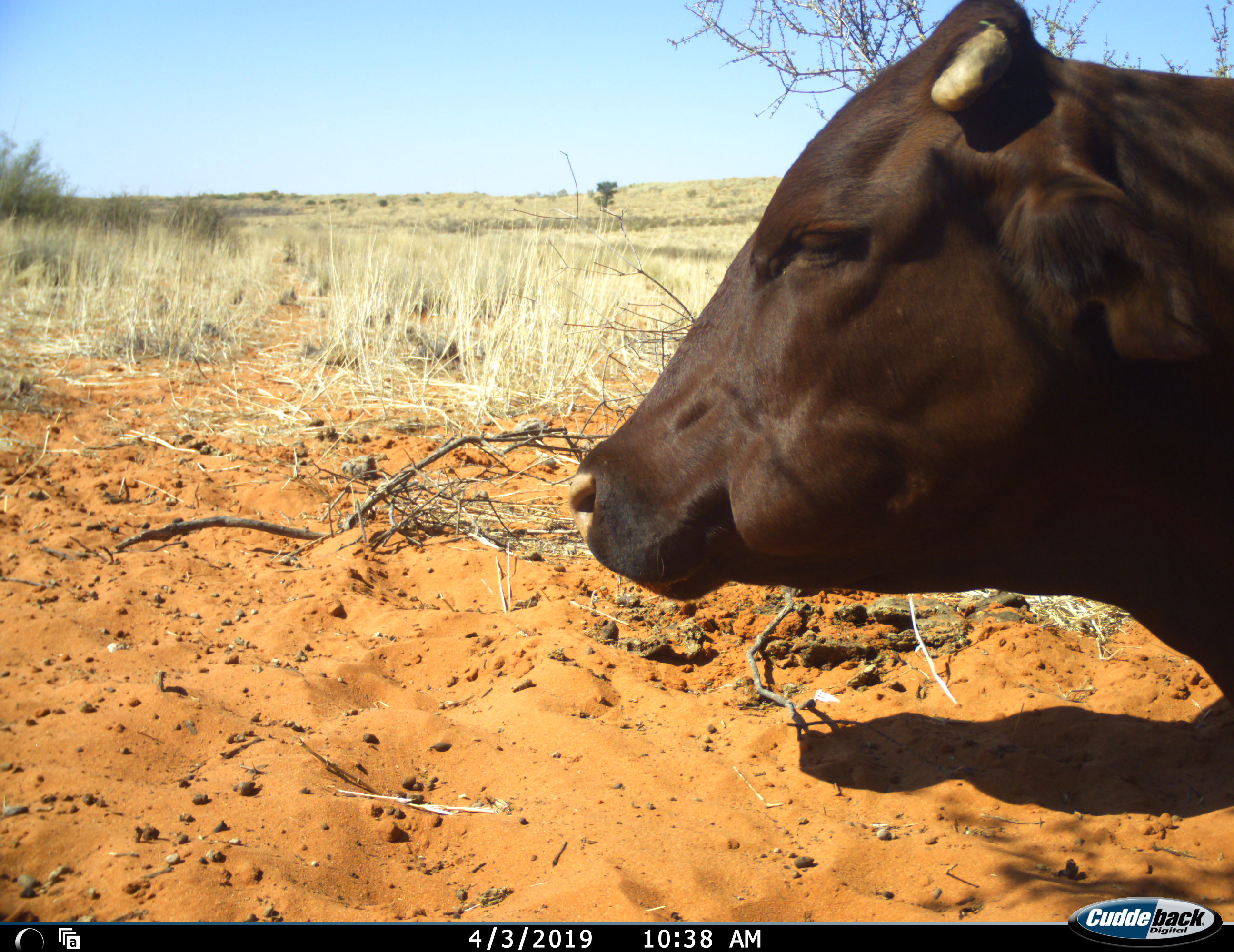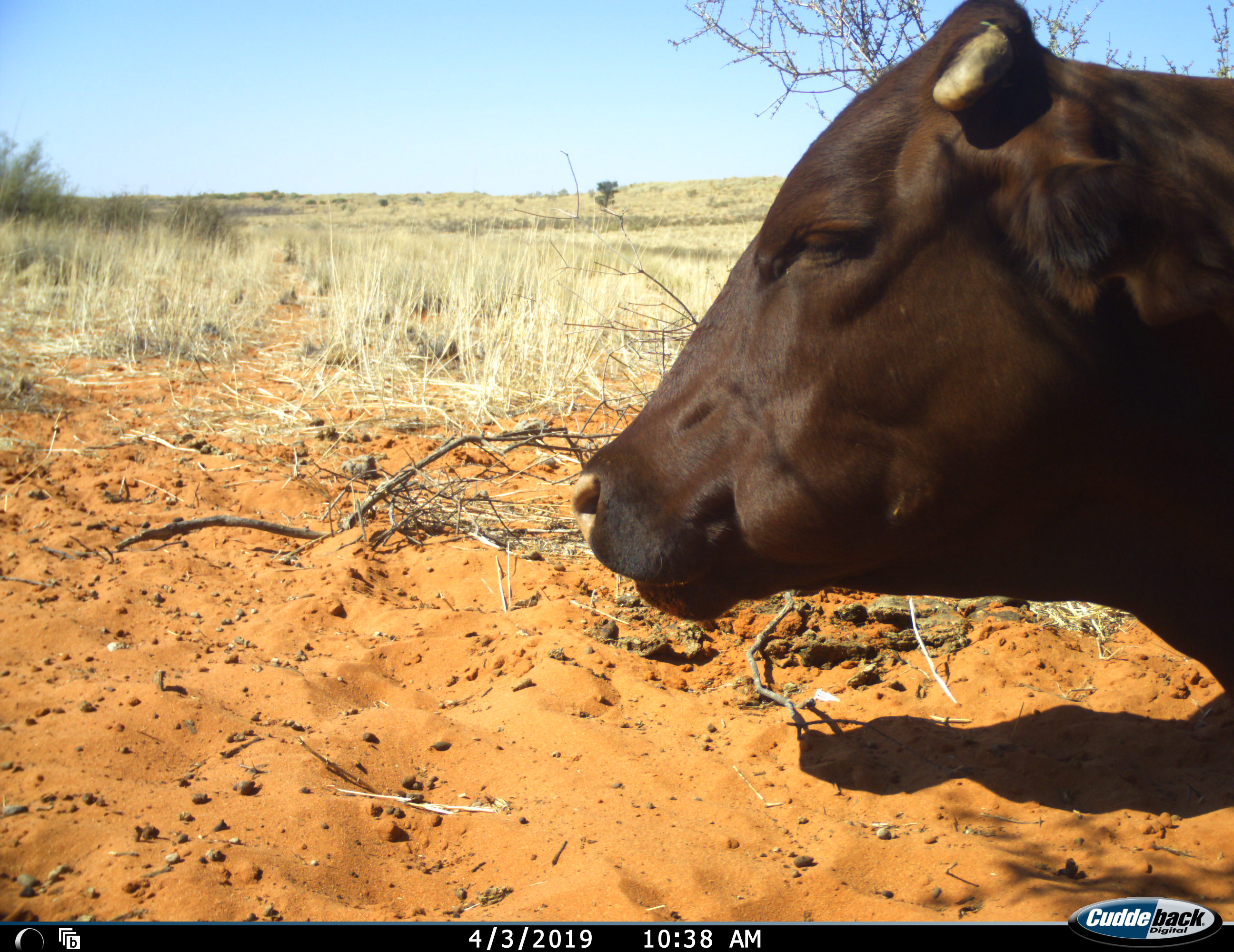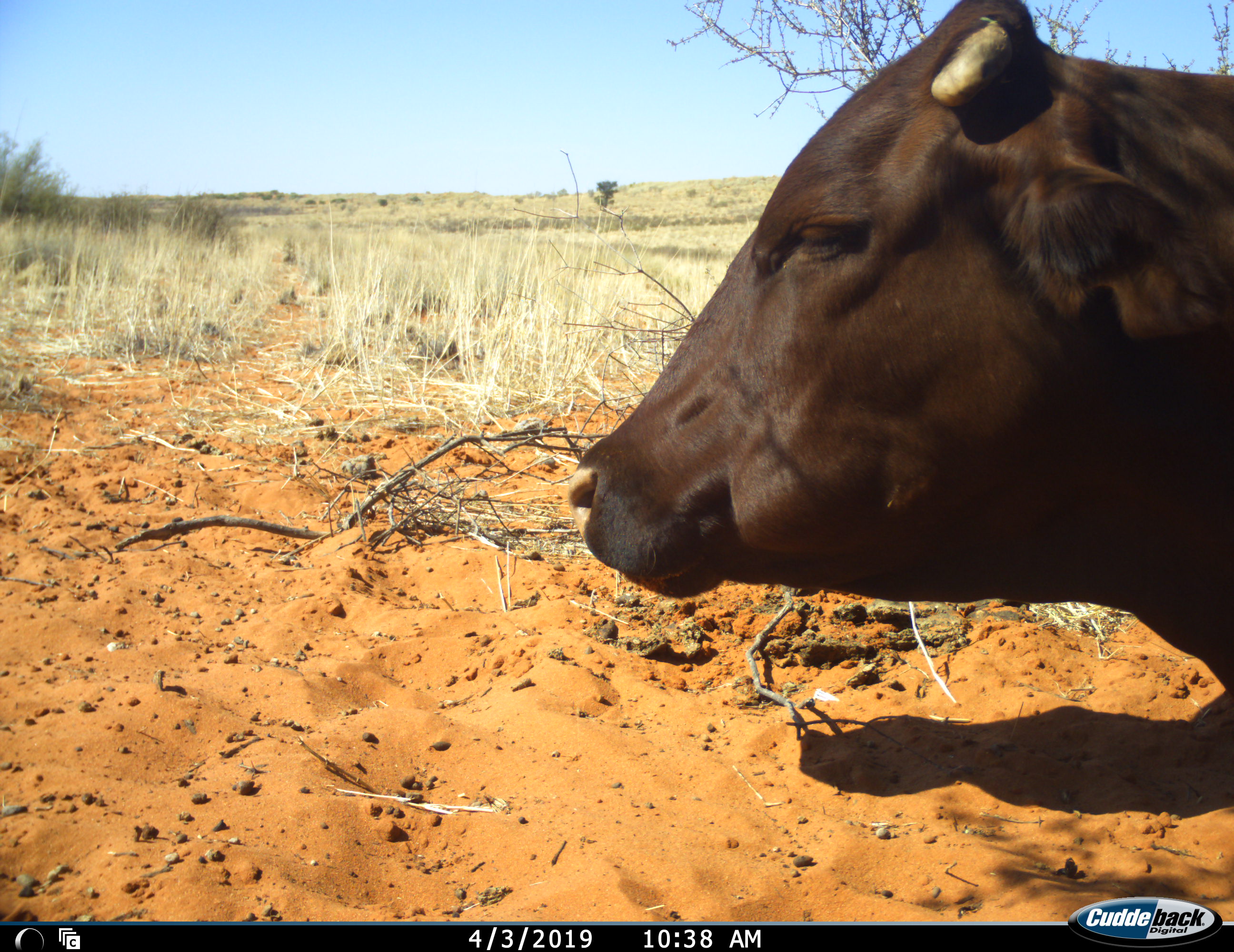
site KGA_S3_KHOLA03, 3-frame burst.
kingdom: Animalia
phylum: Chordata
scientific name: Vertebrata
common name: domestic animal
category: domesticanimal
Domesticanimal (domestic animal) (Vertebrata), count 1. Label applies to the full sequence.